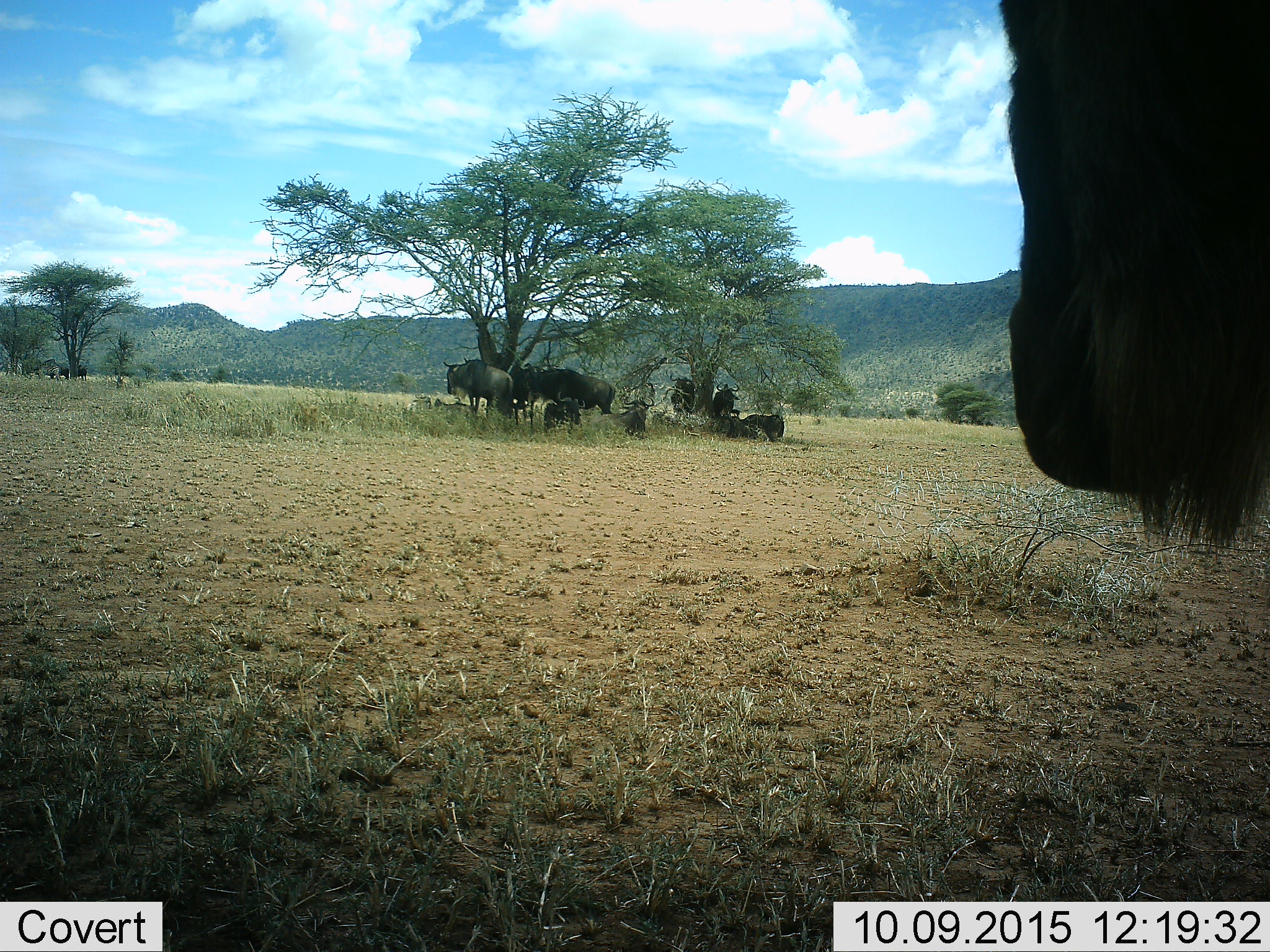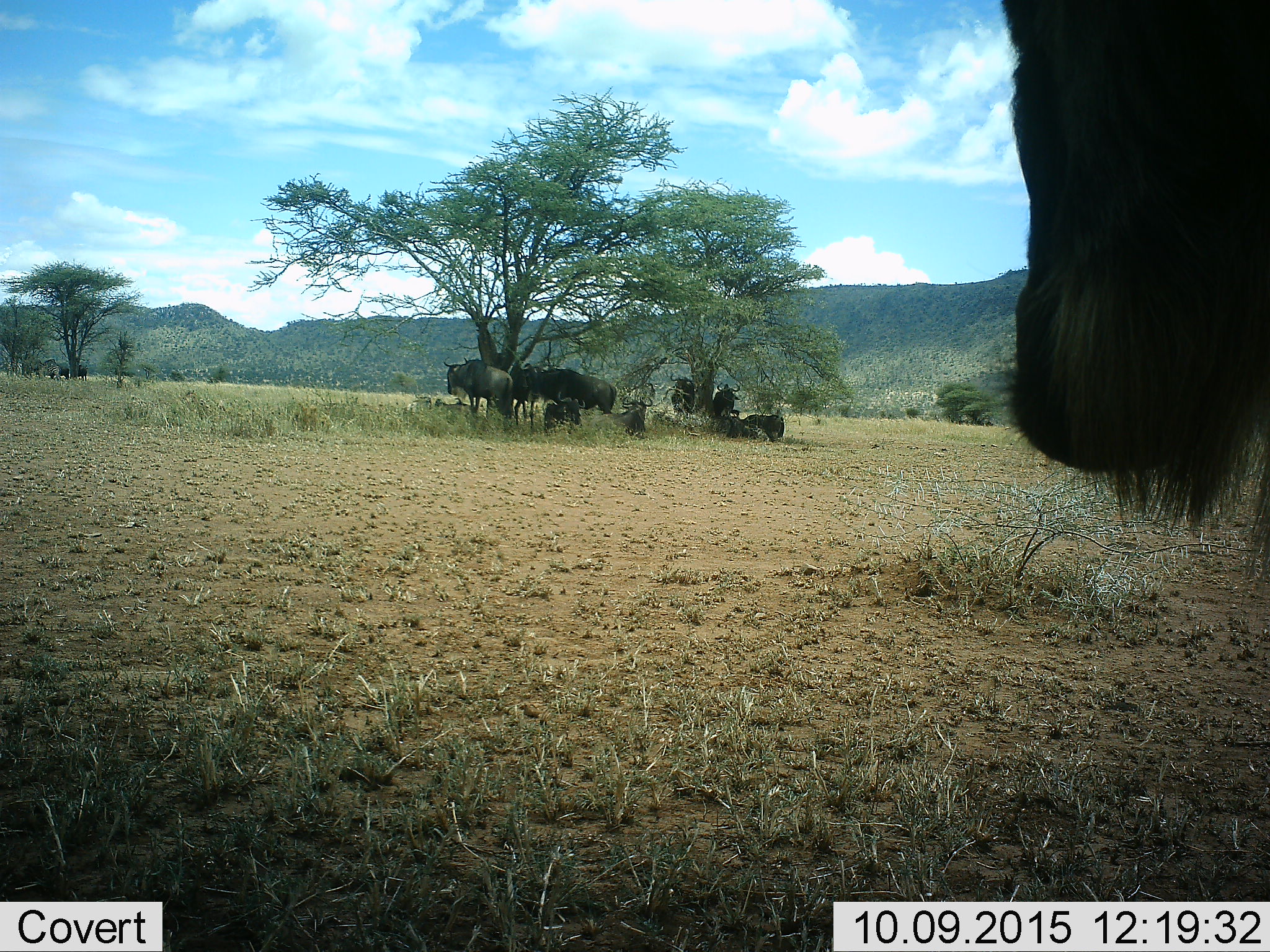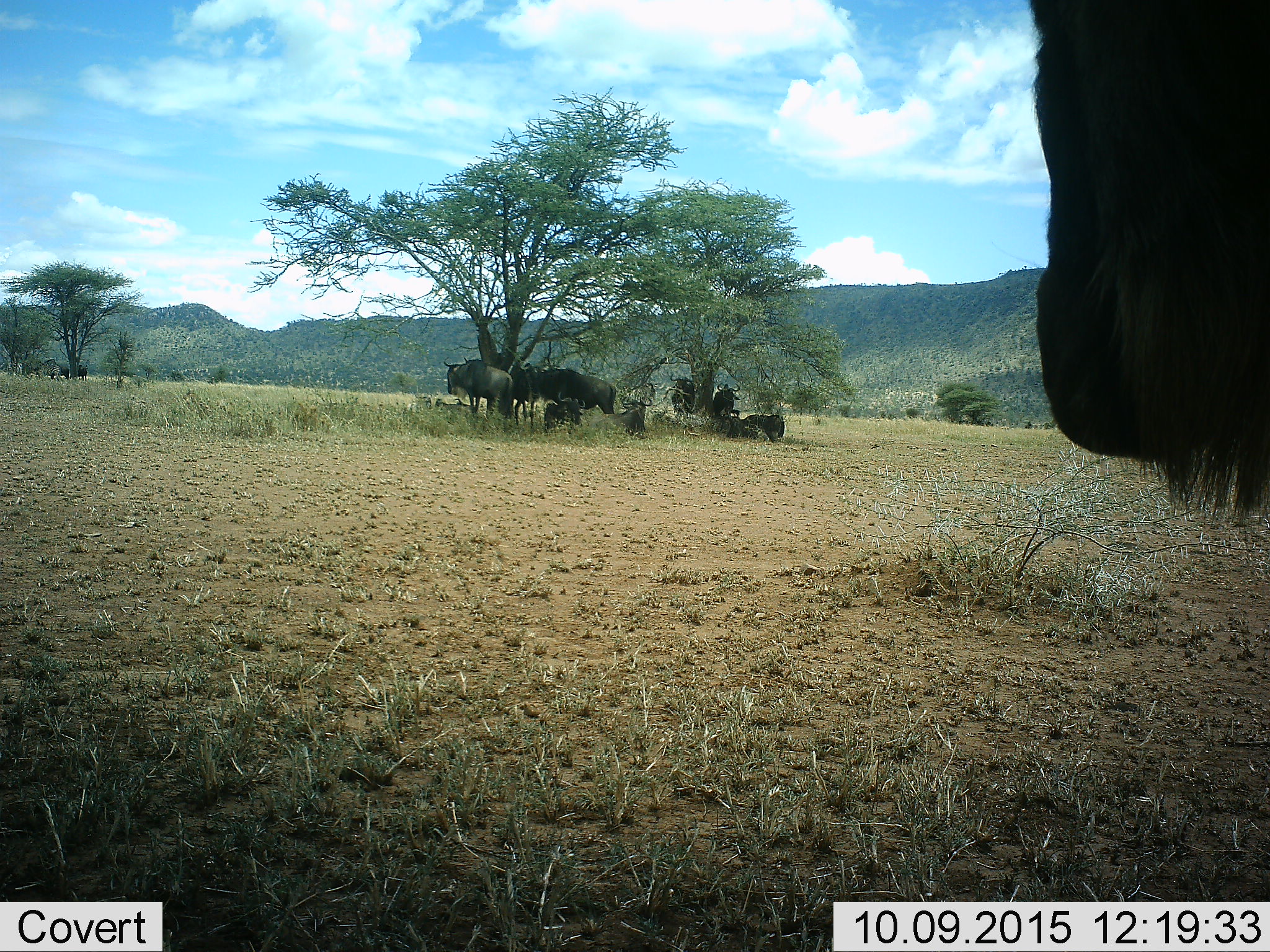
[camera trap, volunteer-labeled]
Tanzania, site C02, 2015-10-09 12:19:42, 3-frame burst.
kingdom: Animalia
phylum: Chordata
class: Mammalia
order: Artiodactyla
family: Bovidae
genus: Connochaetes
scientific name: Connochaetes taurinus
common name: blue wildebeest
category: wildebeest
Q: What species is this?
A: Wildebeest (blue wildebeest) (Connochaetes taurinus).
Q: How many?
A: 10.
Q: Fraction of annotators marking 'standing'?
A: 62%.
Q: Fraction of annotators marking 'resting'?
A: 100%.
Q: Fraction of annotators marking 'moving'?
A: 15%.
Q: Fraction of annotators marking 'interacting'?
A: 8%.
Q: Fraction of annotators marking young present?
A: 15%.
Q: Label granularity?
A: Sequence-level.